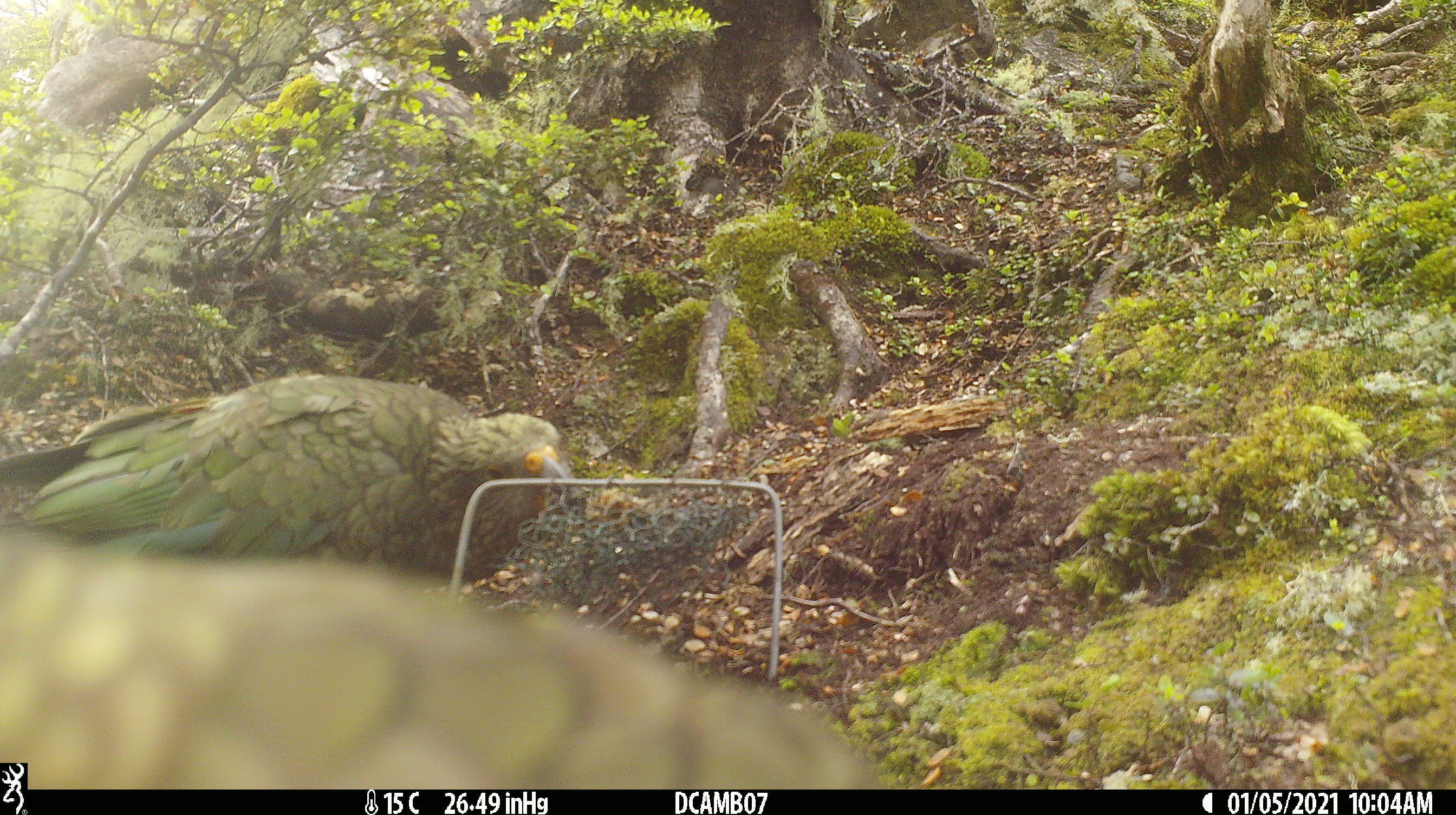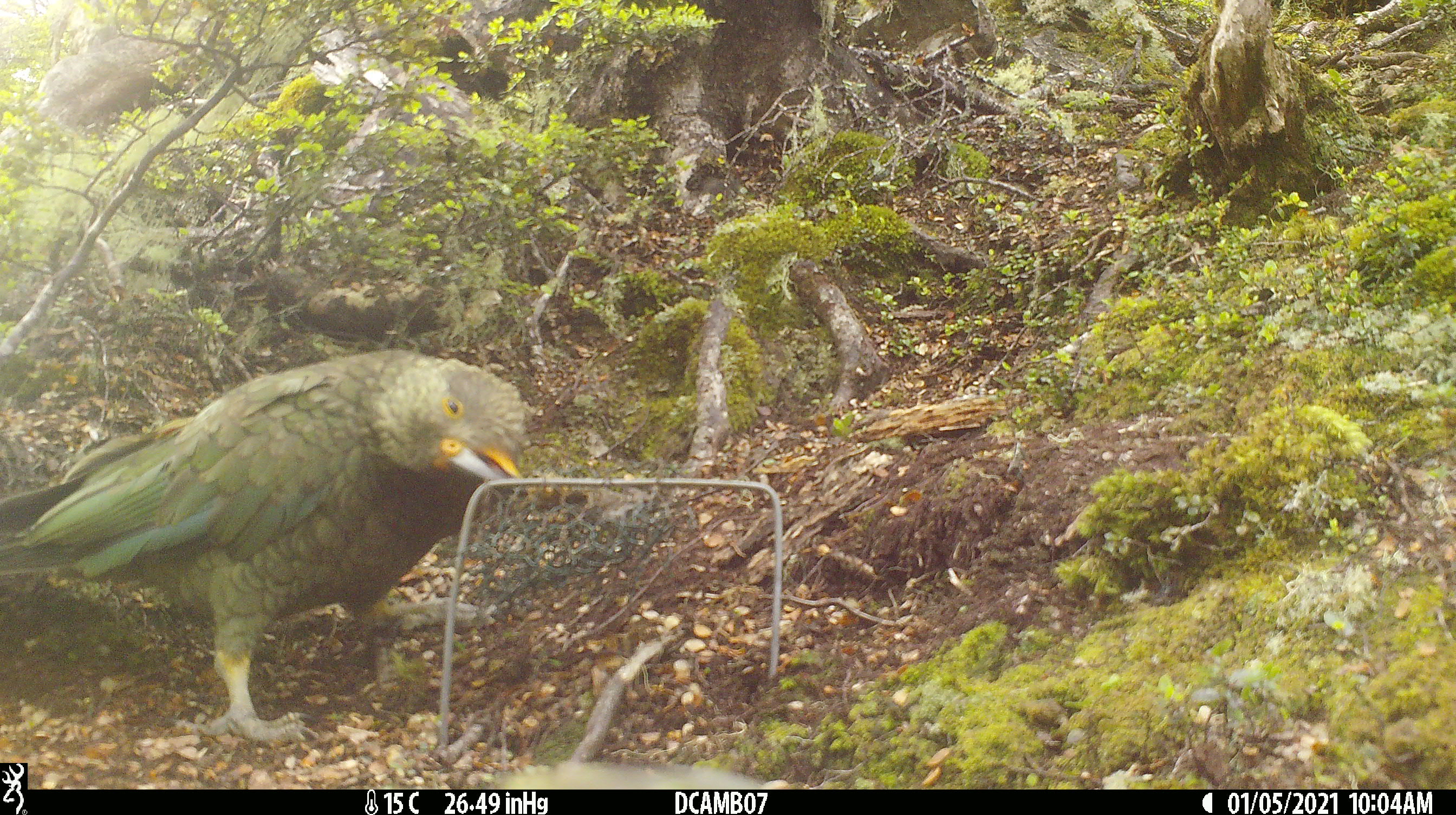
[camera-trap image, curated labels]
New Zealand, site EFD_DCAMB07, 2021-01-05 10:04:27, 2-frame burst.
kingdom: Animalia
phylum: Chordata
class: Aves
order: Psittaciformes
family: Strigopidae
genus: Nestor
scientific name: Nestor notabilis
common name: kea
Kea (Nestor notabilis).